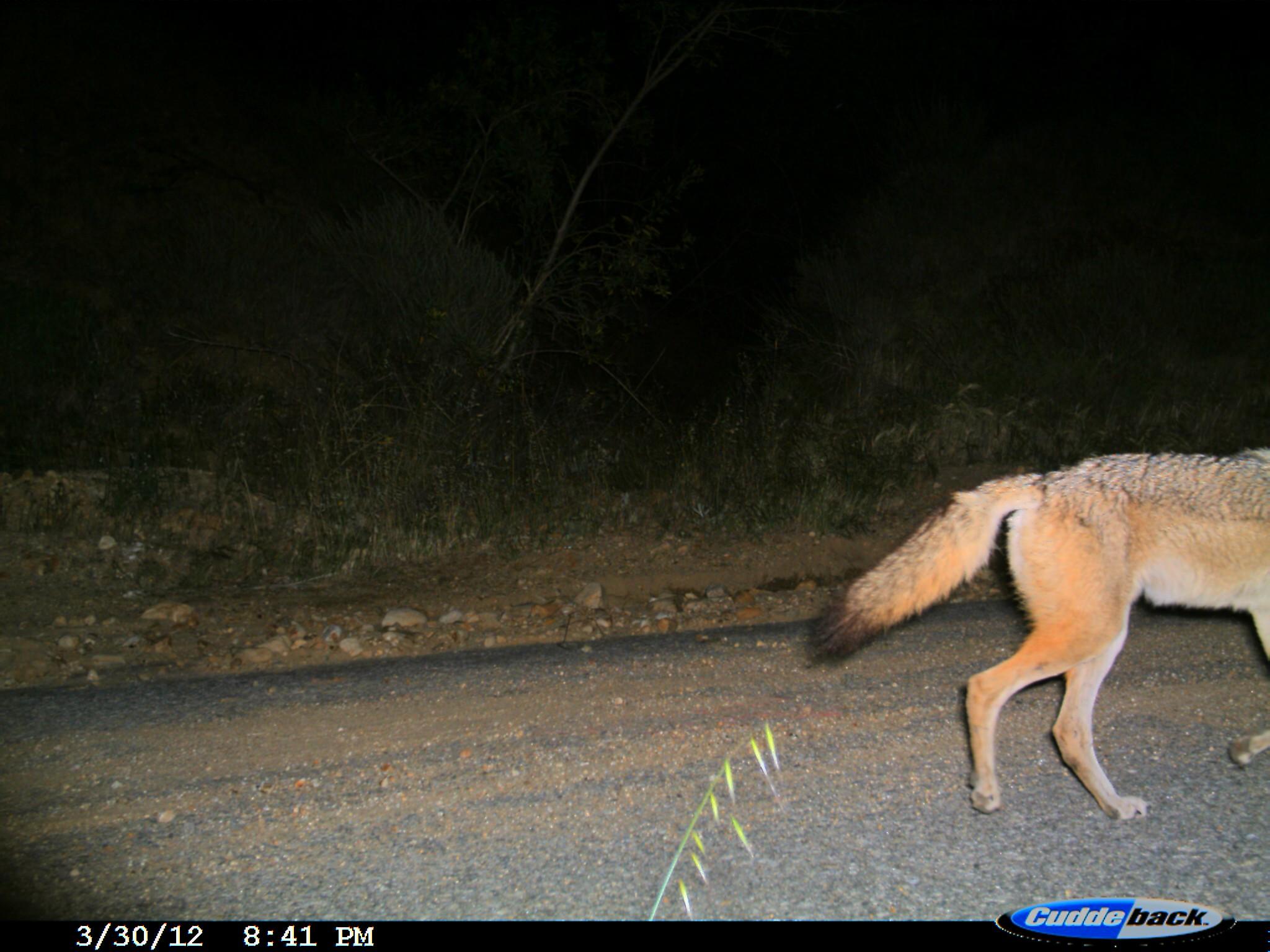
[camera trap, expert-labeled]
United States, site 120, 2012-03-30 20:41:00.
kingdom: Animalia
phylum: Chordata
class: Mammalia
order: Carnivora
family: Canidae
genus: Canis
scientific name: Canis latrans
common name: coyote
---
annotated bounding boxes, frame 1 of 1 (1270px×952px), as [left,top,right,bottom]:
coyote: [797,413,1270,825]